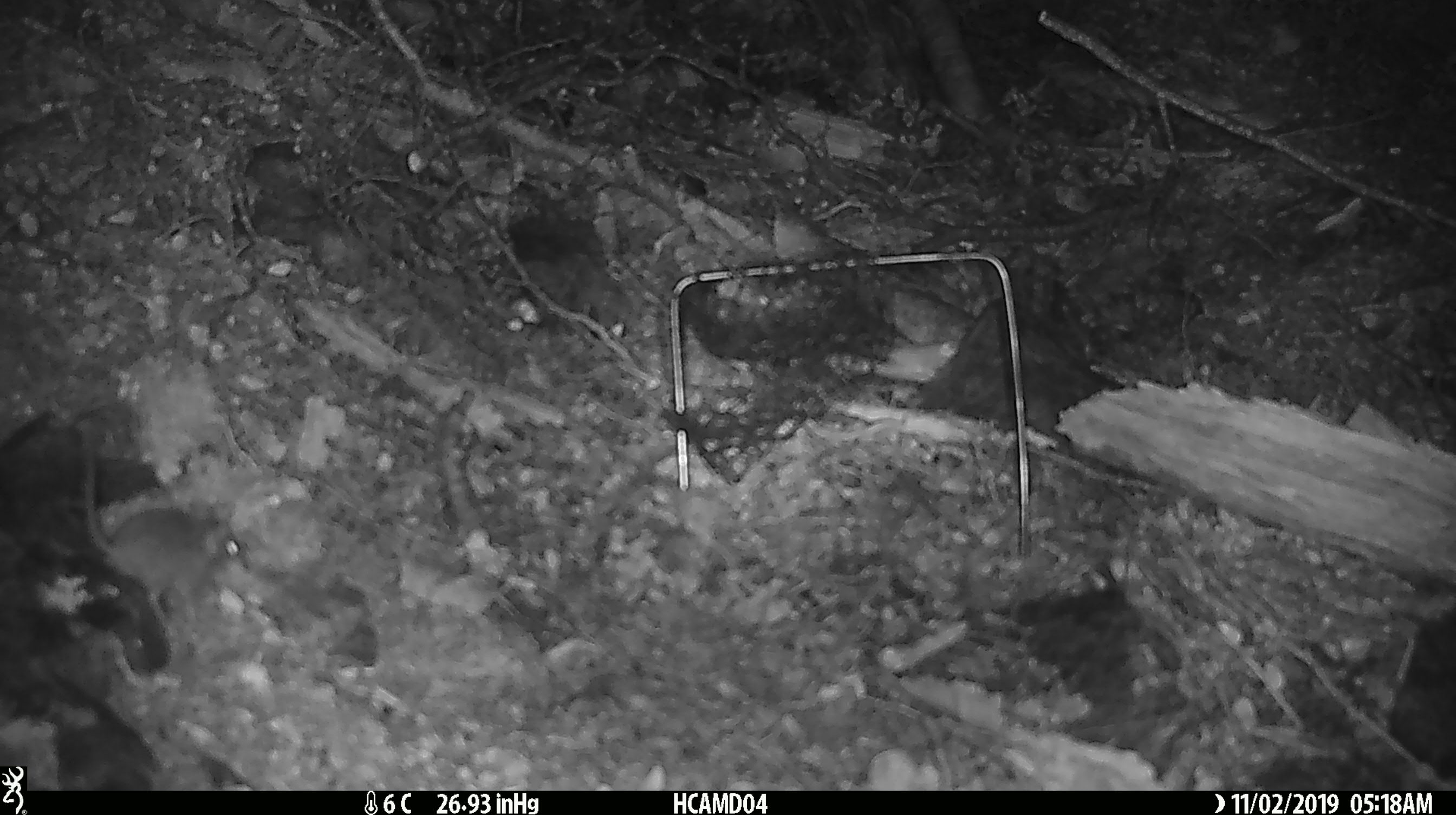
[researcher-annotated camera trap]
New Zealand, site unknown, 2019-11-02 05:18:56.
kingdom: Animalia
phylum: Chordata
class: Mammalia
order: Rodentia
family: Muridae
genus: Mus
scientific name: Mus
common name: mouse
Mouse (Mus).